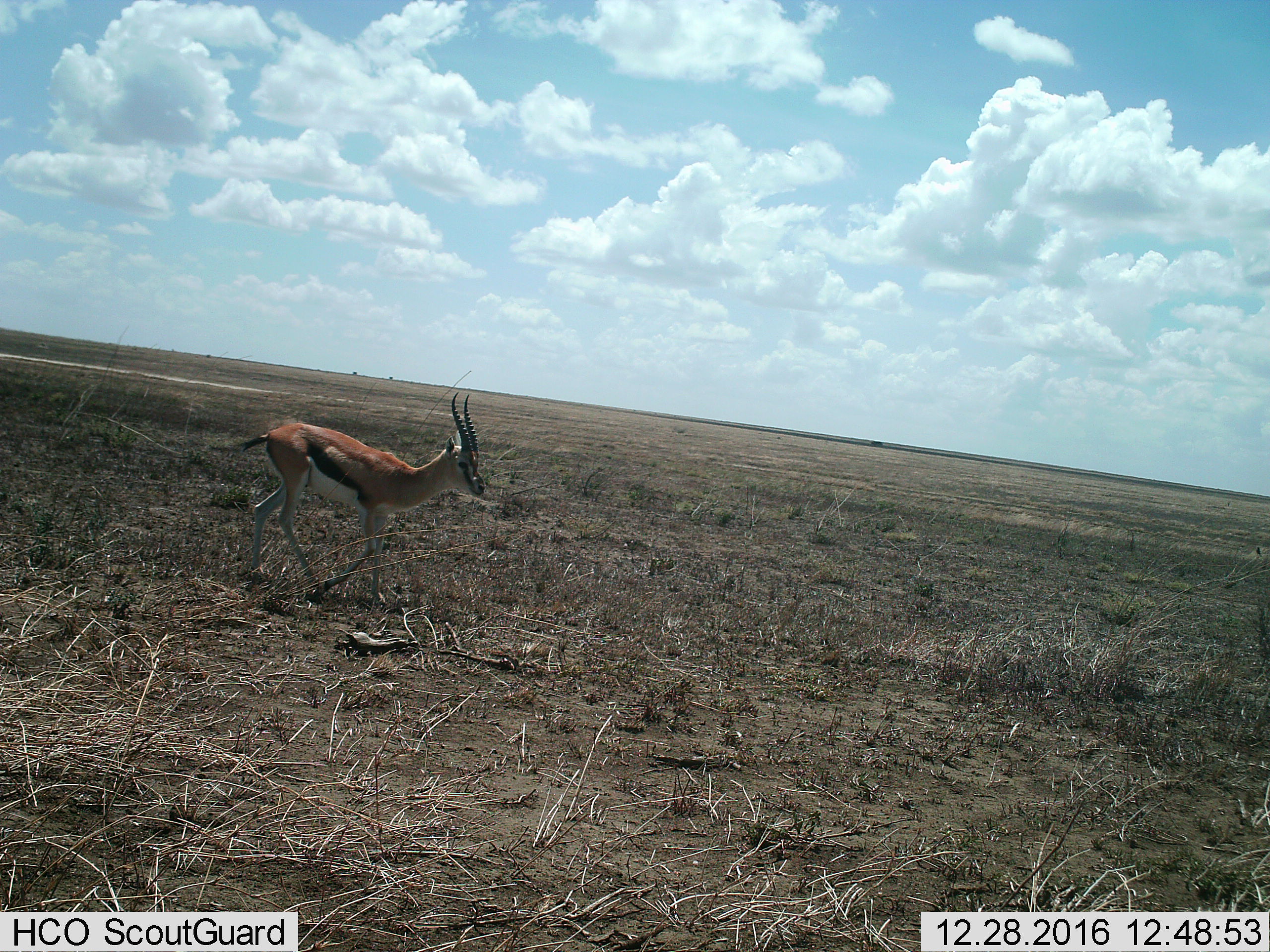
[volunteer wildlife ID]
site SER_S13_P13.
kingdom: Animalia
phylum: Chordata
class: Mammalia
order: Artiodactyla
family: Bovidae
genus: Eudorcas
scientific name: Eudorcas thomsonii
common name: thomson's gazelle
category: gazellethomsons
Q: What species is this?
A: Gazellethomsons (thomson's gazelle) (Eudorcas thomsonii).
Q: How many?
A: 1.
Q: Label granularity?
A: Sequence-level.